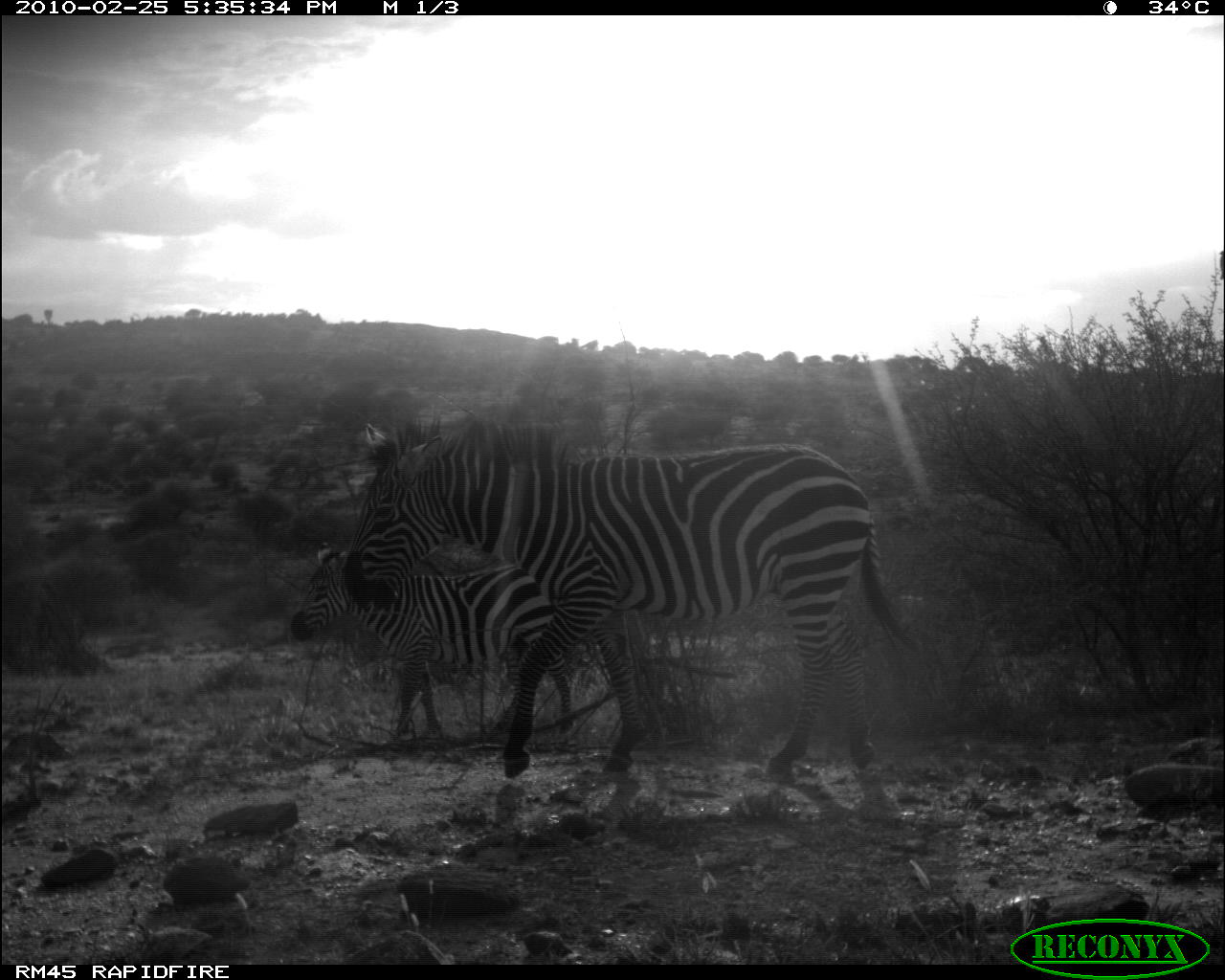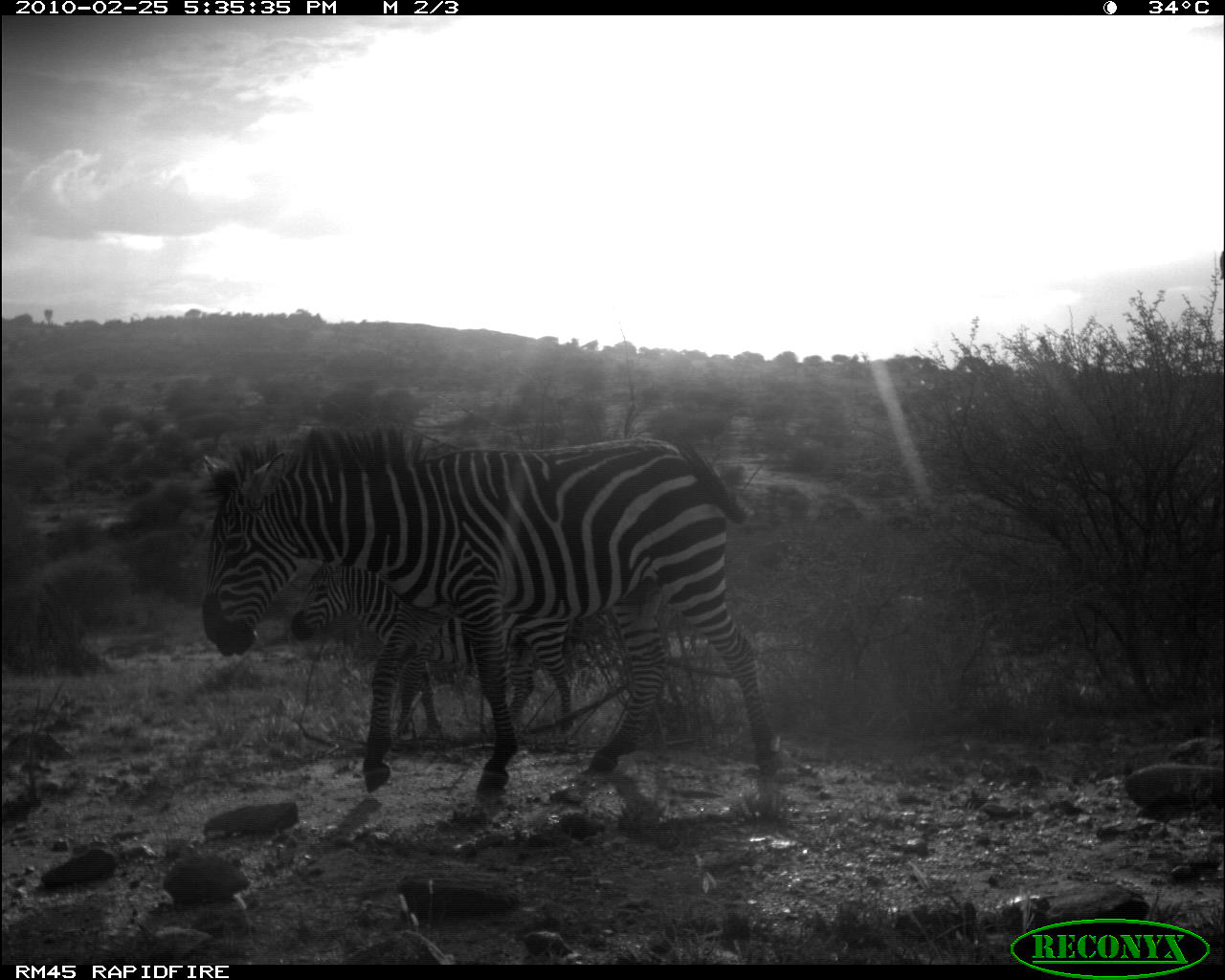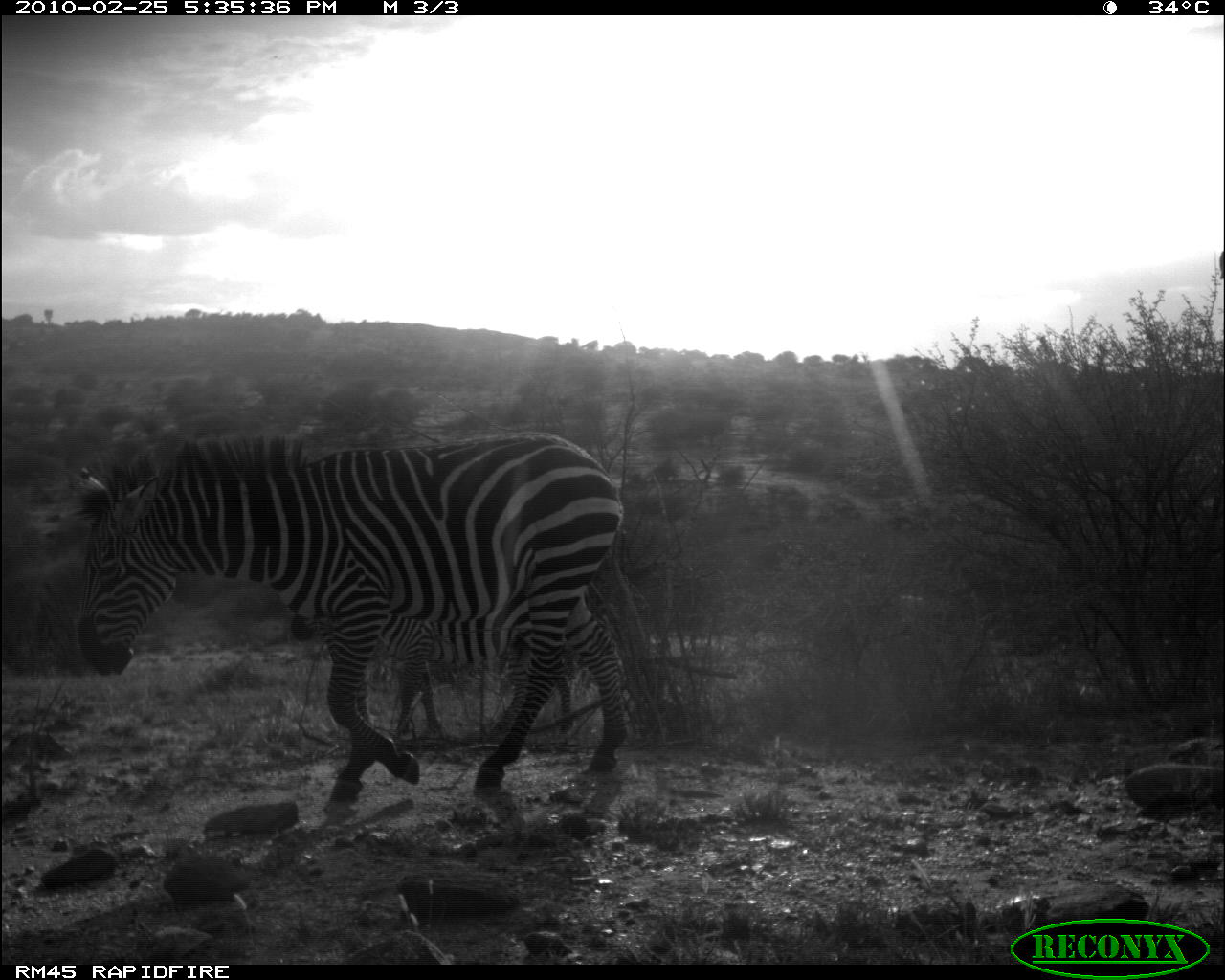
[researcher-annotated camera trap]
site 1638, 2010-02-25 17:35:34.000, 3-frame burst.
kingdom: Animalia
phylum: Chordata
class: Mammalia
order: Perissodactyla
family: Equidae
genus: Equus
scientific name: Equus quagga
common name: plains zebra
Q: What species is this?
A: Equus quagga (plains zebra).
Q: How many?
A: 2.